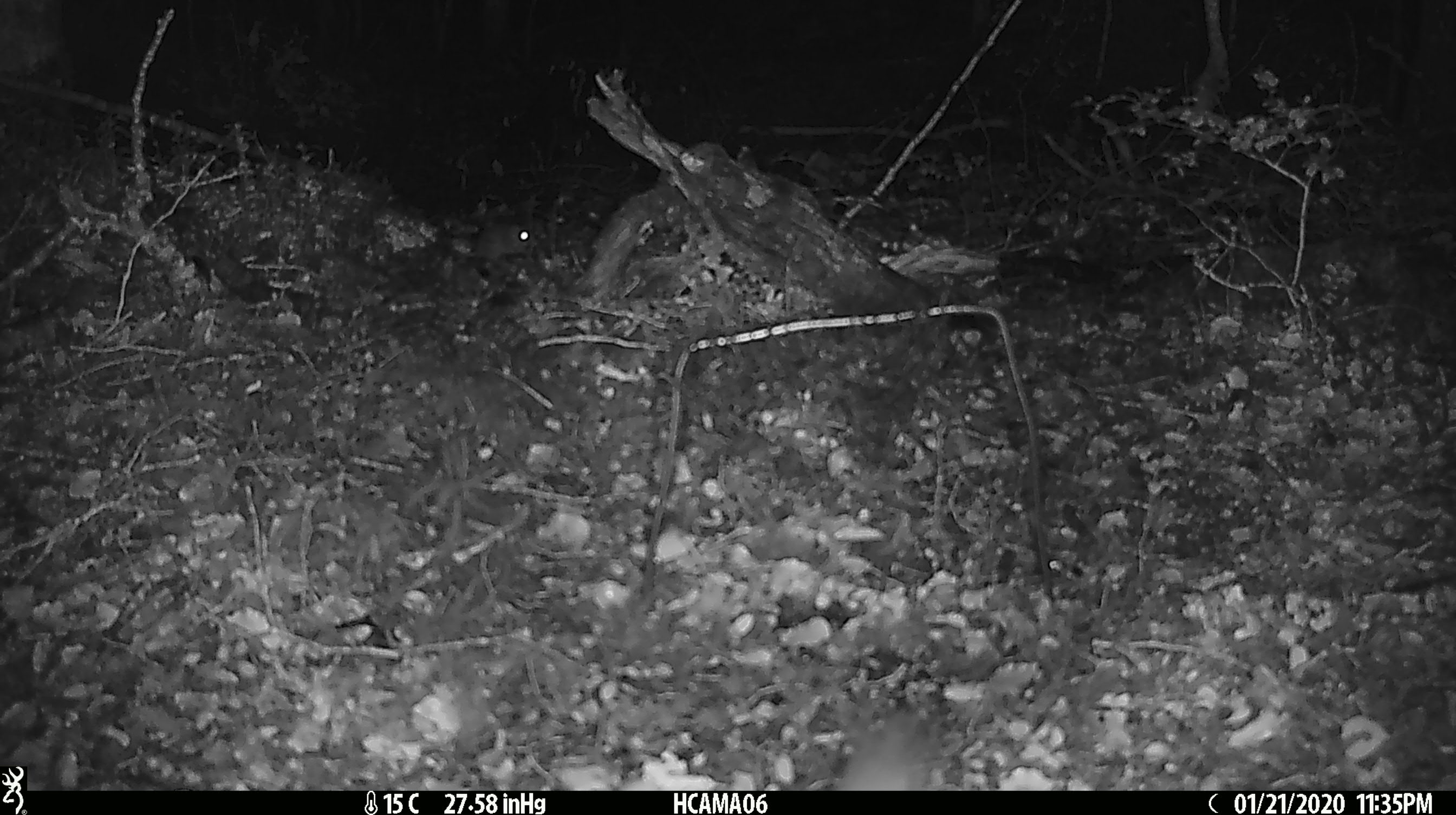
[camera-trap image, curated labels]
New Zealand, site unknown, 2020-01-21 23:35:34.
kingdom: Animalia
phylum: Chordata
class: Mammalia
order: Rodentia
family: Muridae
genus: Mus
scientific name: Mus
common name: mouse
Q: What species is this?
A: Mouse (Mus).